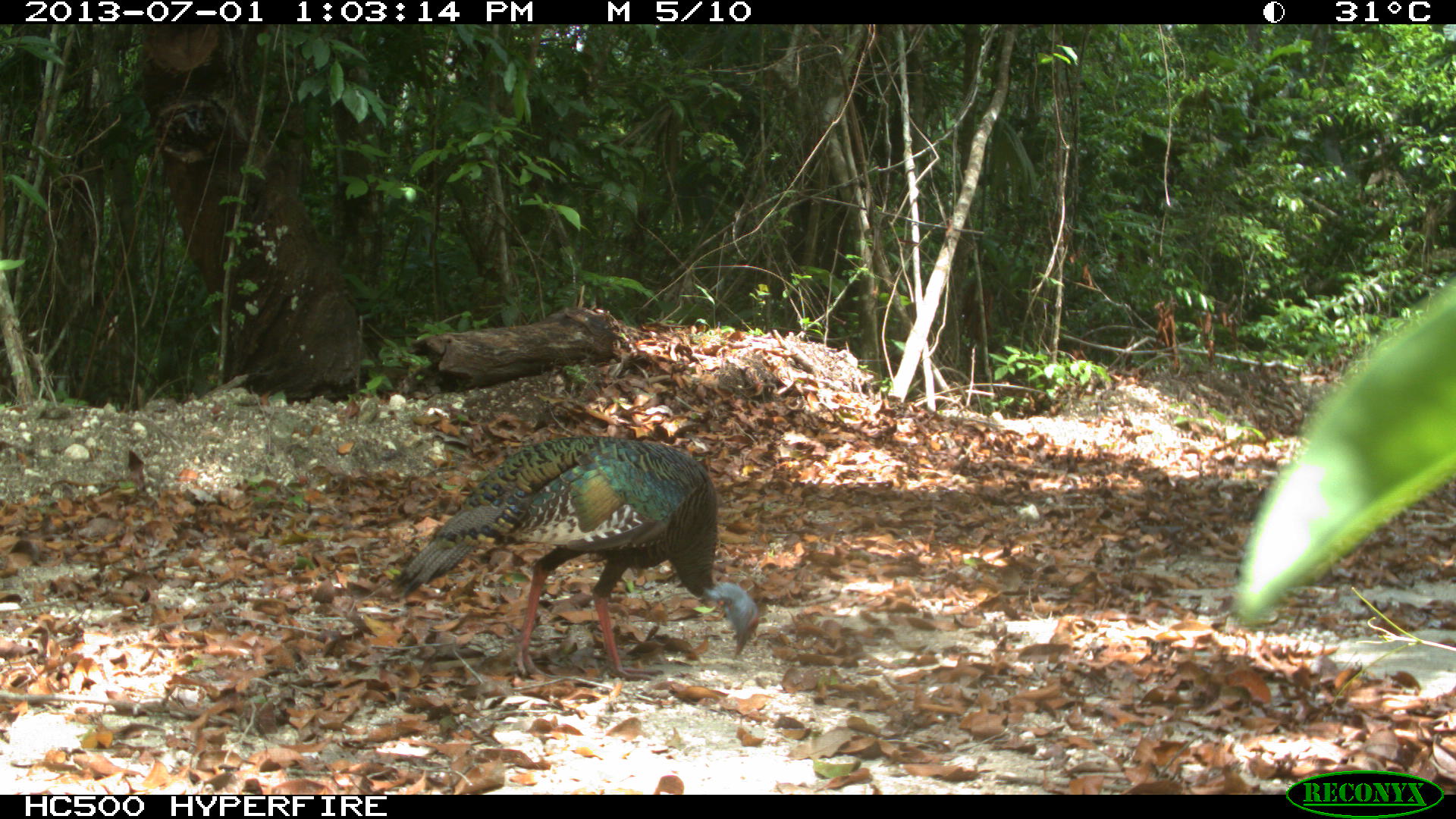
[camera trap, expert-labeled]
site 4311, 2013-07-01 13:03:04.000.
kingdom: Animalia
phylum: Chordata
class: Aves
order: Galliformes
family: Phasianidae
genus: Meleagris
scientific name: Meleagris ocellata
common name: ocellated turkey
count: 1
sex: male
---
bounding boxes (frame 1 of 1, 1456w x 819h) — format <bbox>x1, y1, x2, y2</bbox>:
meleagris ocellata: <bbox>393, 434, 758, 680</bbox>